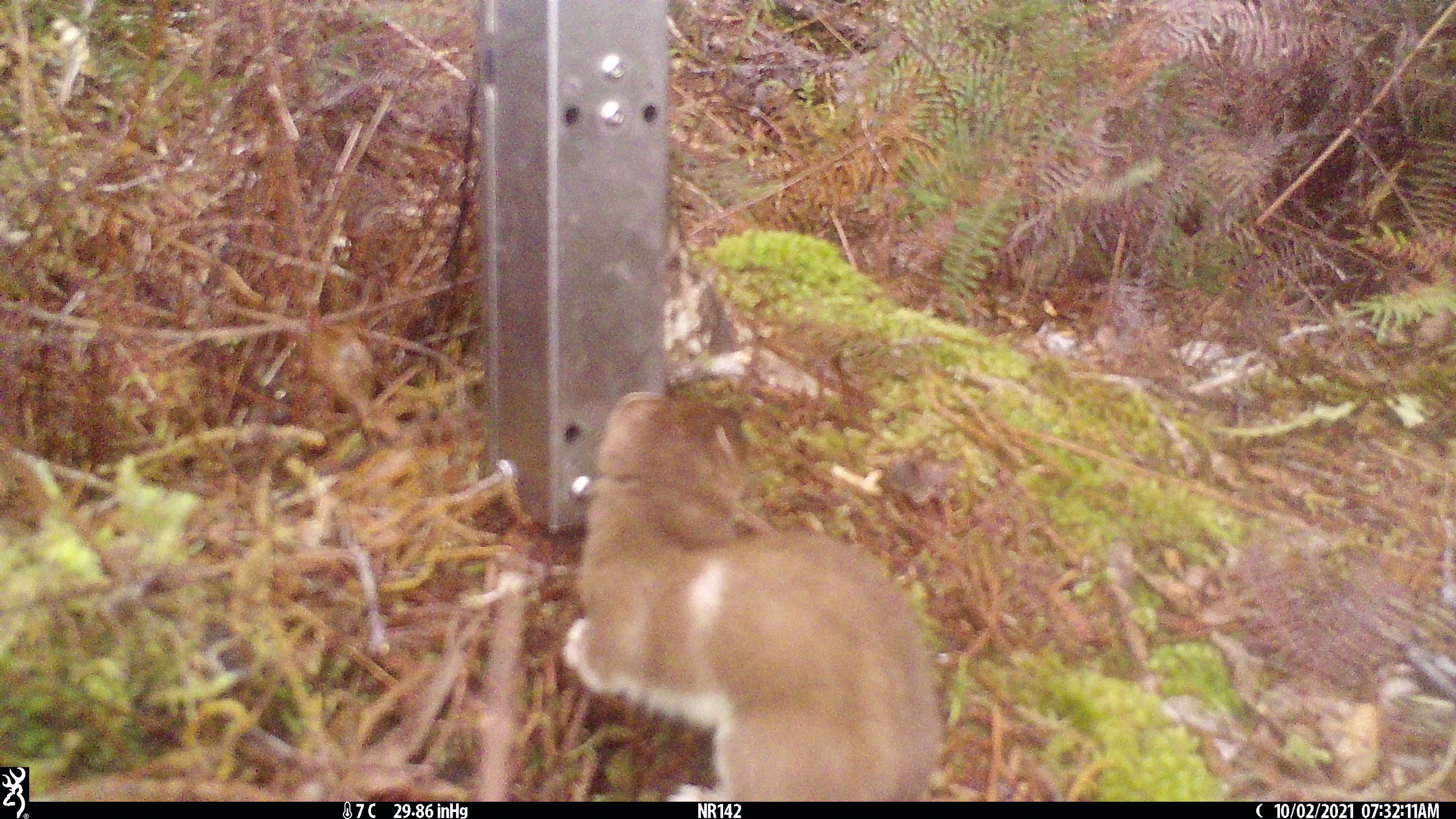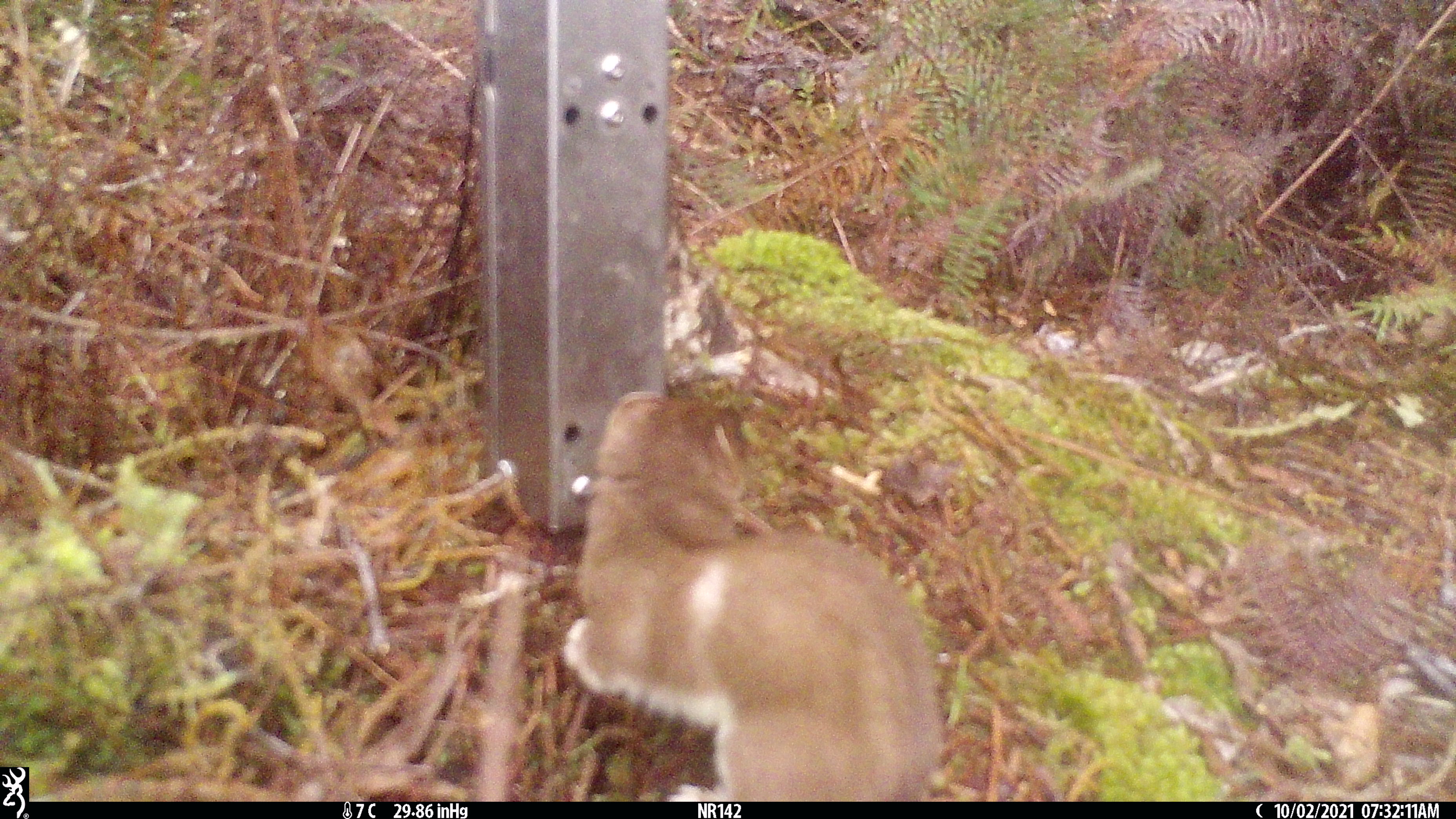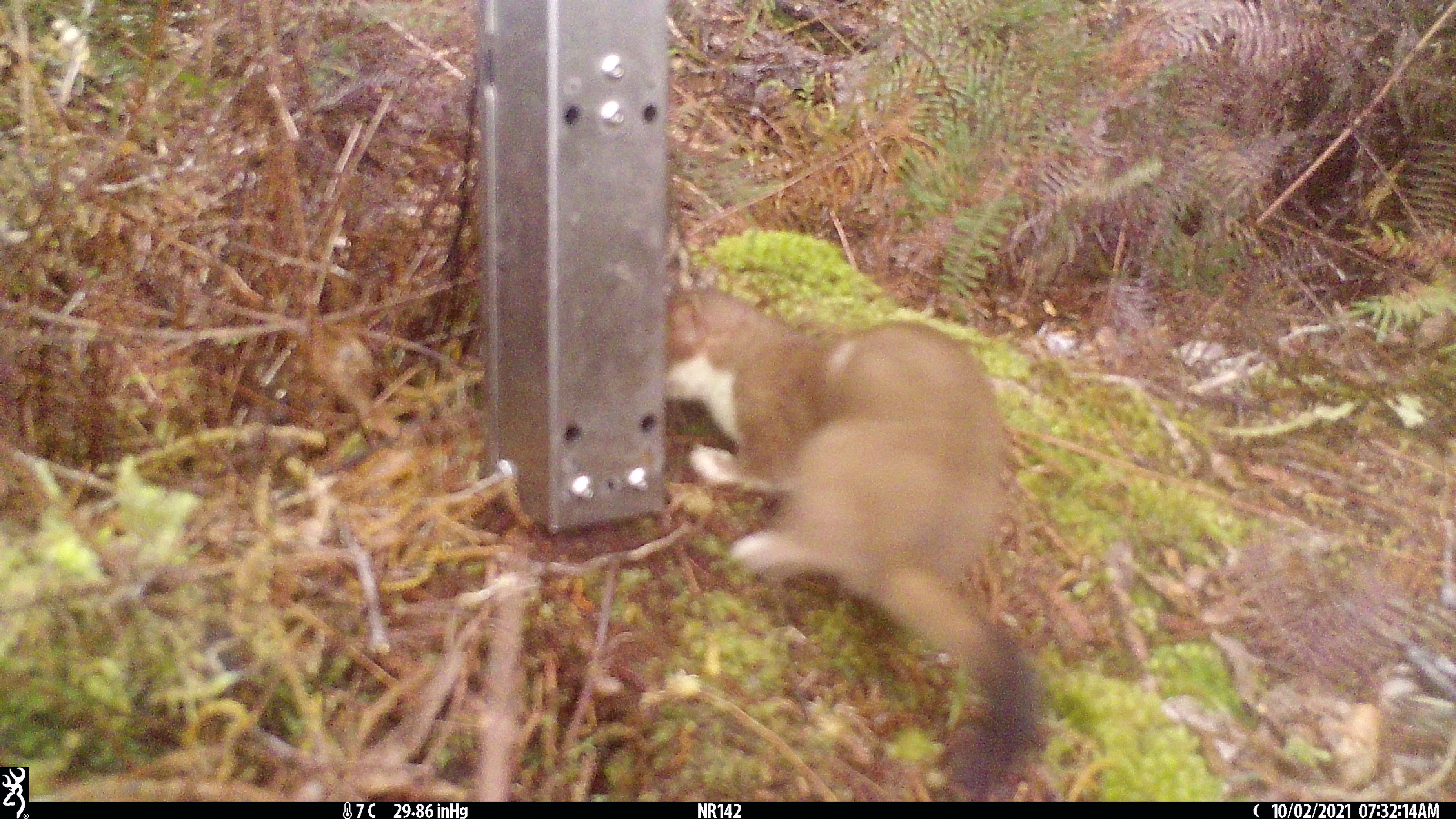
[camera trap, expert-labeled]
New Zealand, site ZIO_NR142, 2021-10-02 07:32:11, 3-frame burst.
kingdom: Animalia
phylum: Chordata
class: Mammalia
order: Carnivora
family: Mustelidae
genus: Mustela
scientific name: Mustela erminea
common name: stoat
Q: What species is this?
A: Stoat (Mustela erminea).